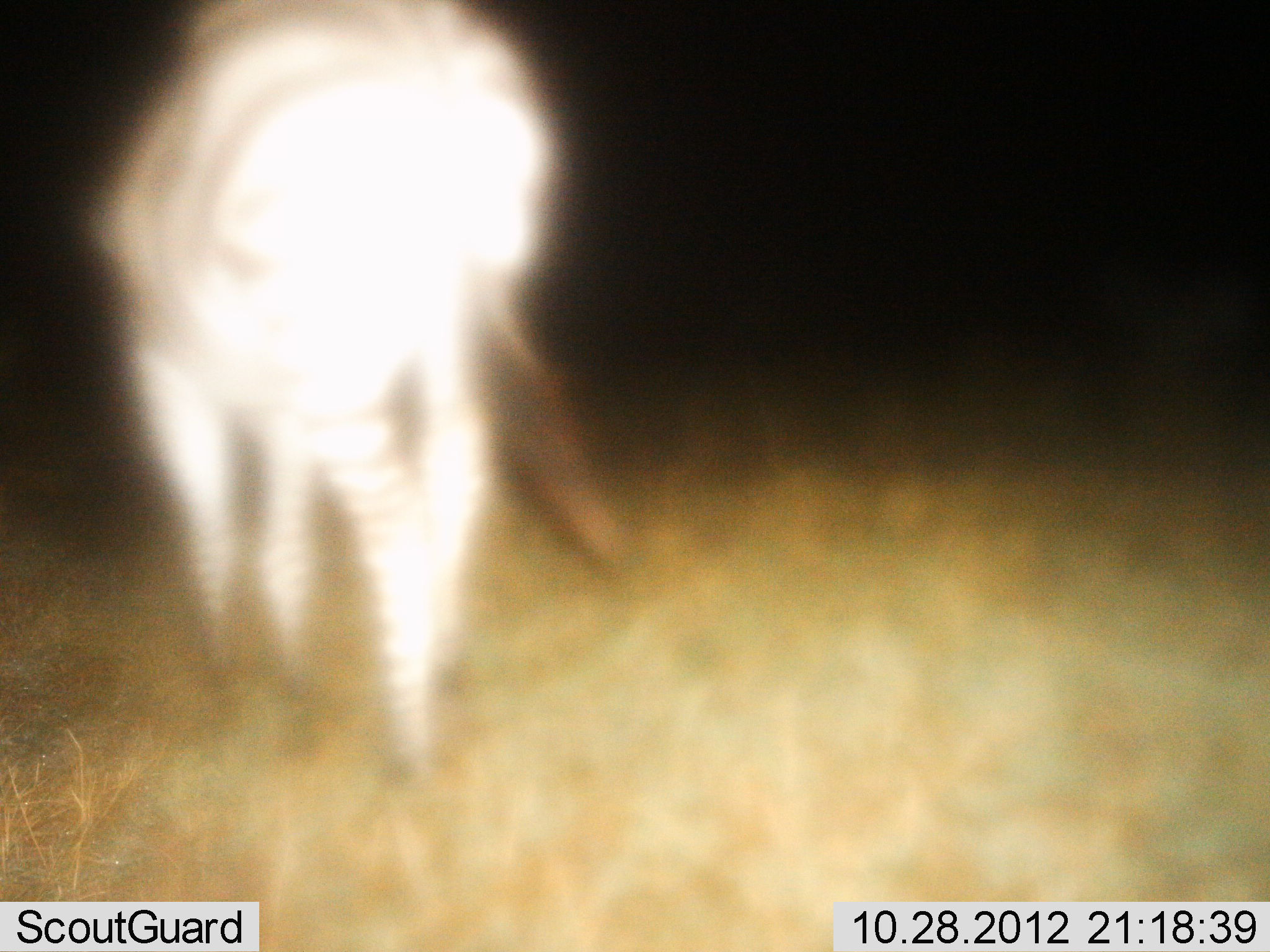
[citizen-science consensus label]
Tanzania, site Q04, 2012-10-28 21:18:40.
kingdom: Animalia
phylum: Chordata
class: Mammalia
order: Perissodactyla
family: Equidae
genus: Equus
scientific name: Equus quagga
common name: plains zebra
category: zebra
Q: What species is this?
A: Zebra (plains zebra) (Equus quagga).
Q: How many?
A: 1.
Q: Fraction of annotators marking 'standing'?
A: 60%.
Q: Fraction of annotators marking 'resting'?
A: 0%.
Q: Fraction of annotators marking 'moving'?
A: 30%.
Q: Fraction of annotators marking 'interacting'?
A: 0%.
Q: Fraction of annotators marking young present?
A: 0%.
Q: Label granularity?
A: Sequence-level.